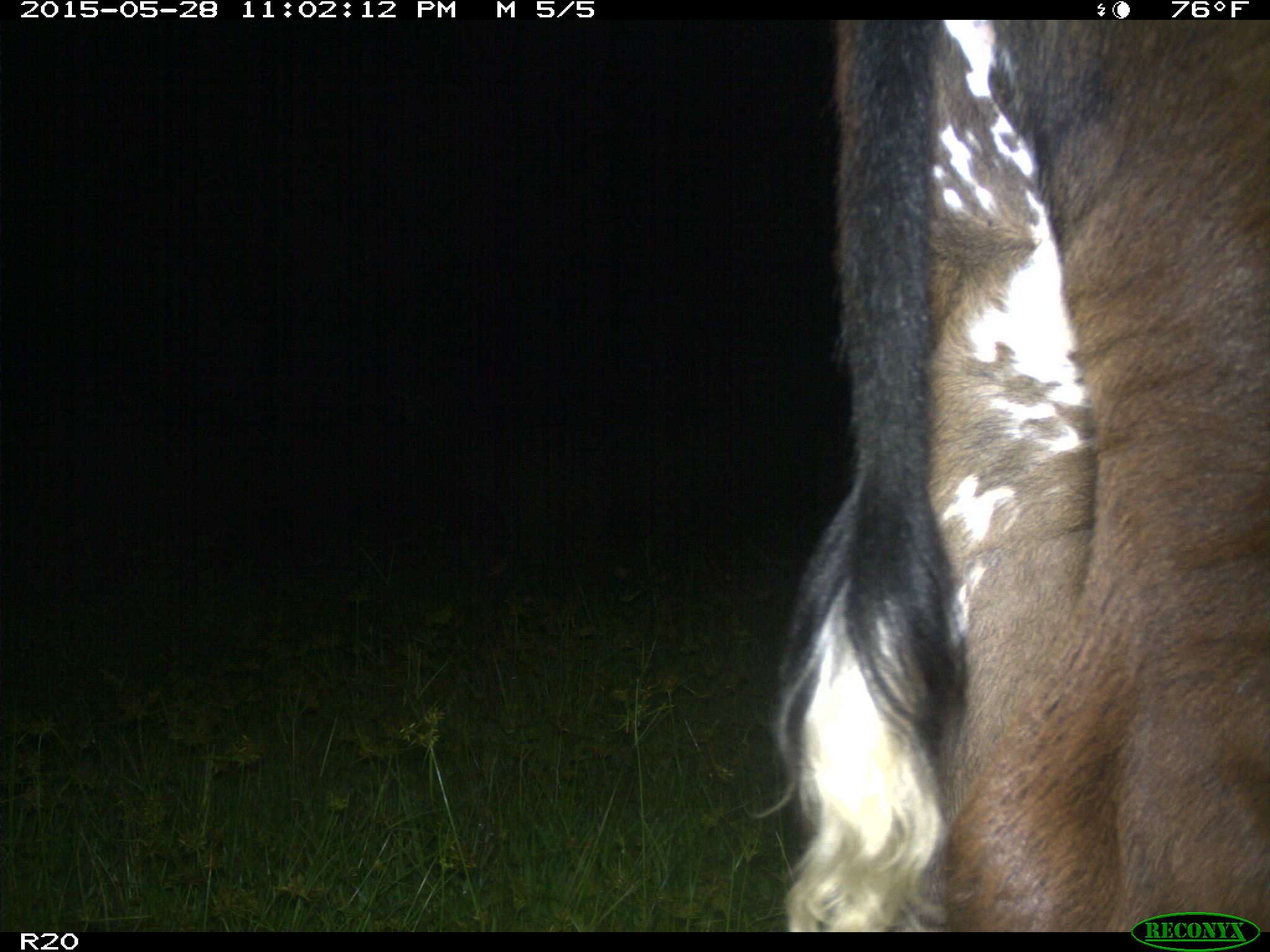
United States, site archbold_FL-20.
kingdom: Animalia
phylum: Chordata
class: Mammalia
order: Artiodactyla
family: Bovidae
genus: Bos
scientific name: Bos taurus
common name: domestic cow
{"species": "Bos taurus (domestic cow)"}